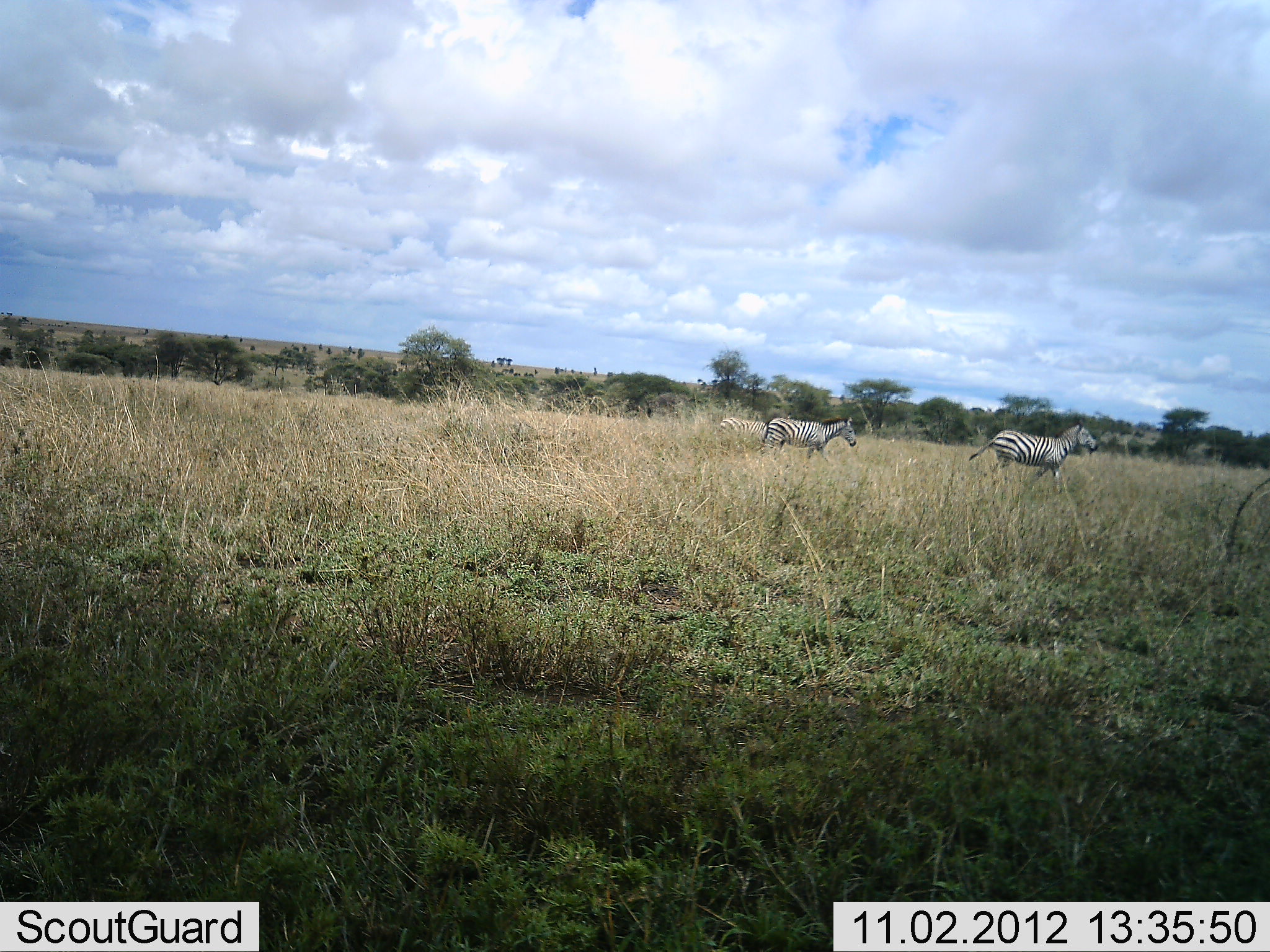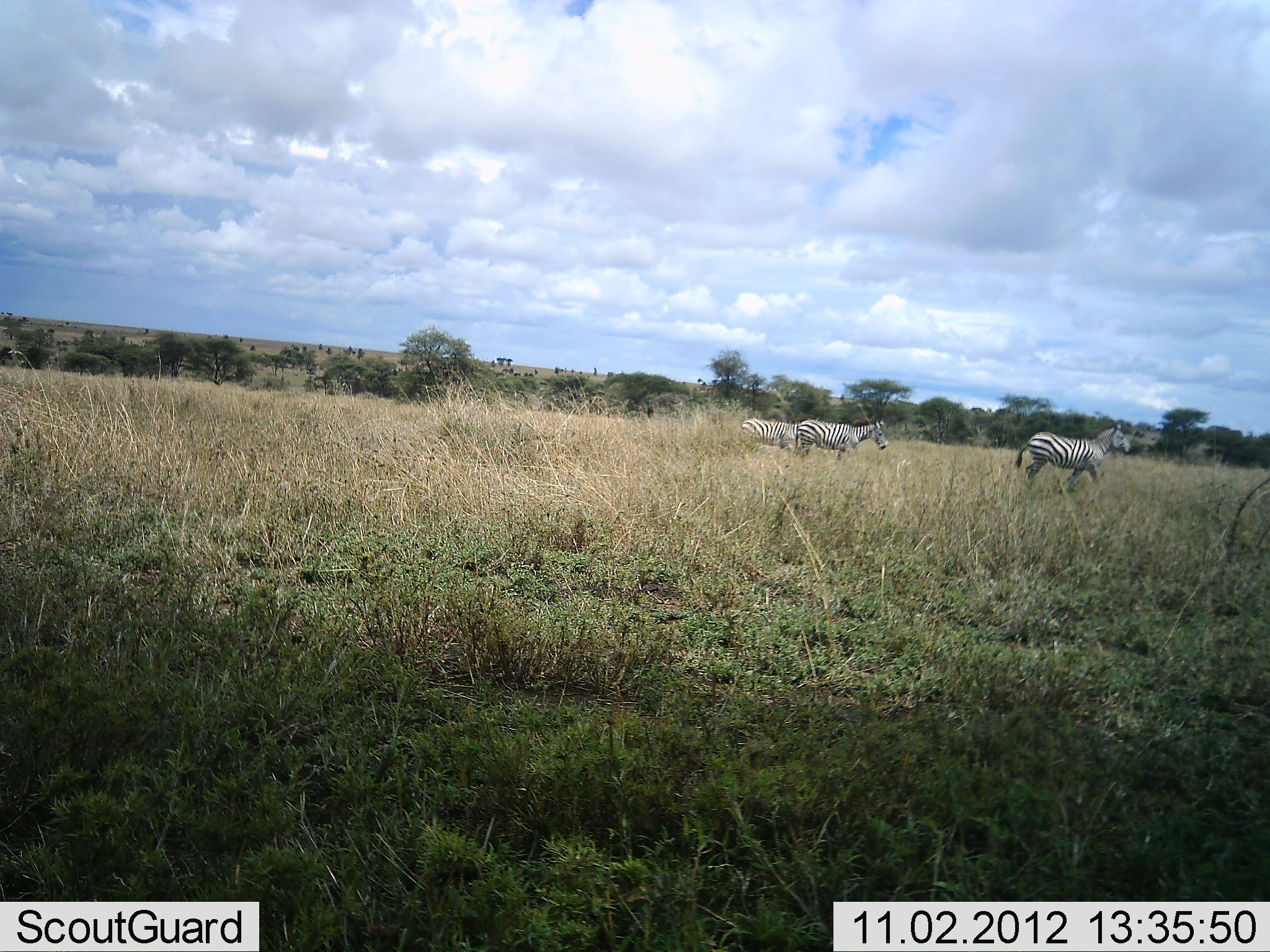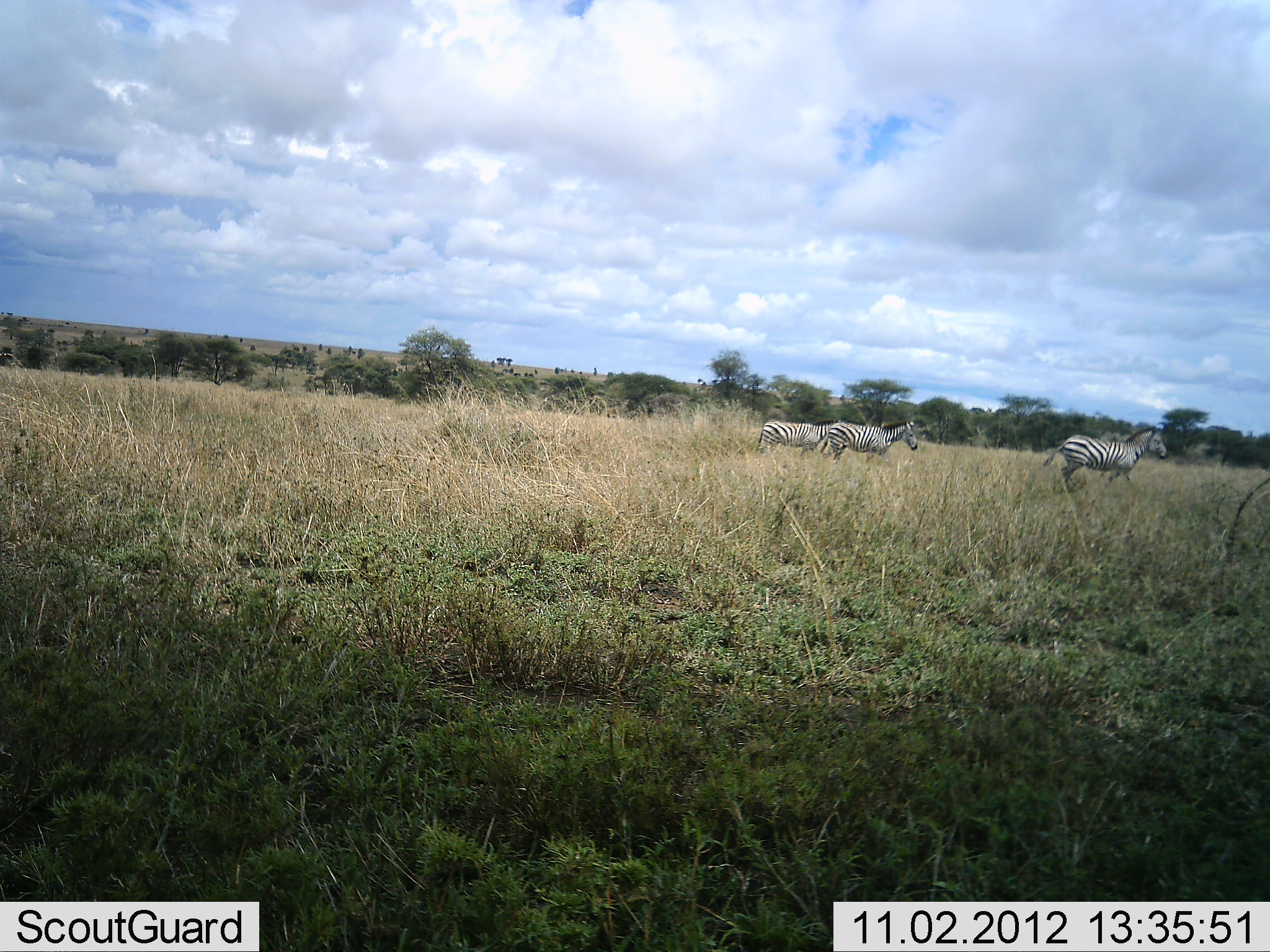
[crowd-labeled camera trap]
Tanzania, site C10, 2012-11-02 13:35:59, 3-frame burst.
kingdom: Animalia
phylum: Chordata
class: Mammalia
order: Perissodactyla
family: Equidae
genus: Equus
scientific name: Equus quagga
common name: plains zebra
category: zebra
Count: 3.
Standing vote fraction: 10%.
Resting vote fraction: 0%.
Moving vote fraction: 100%.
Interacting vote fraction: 0%.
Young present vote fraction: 0%.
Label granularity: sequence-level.